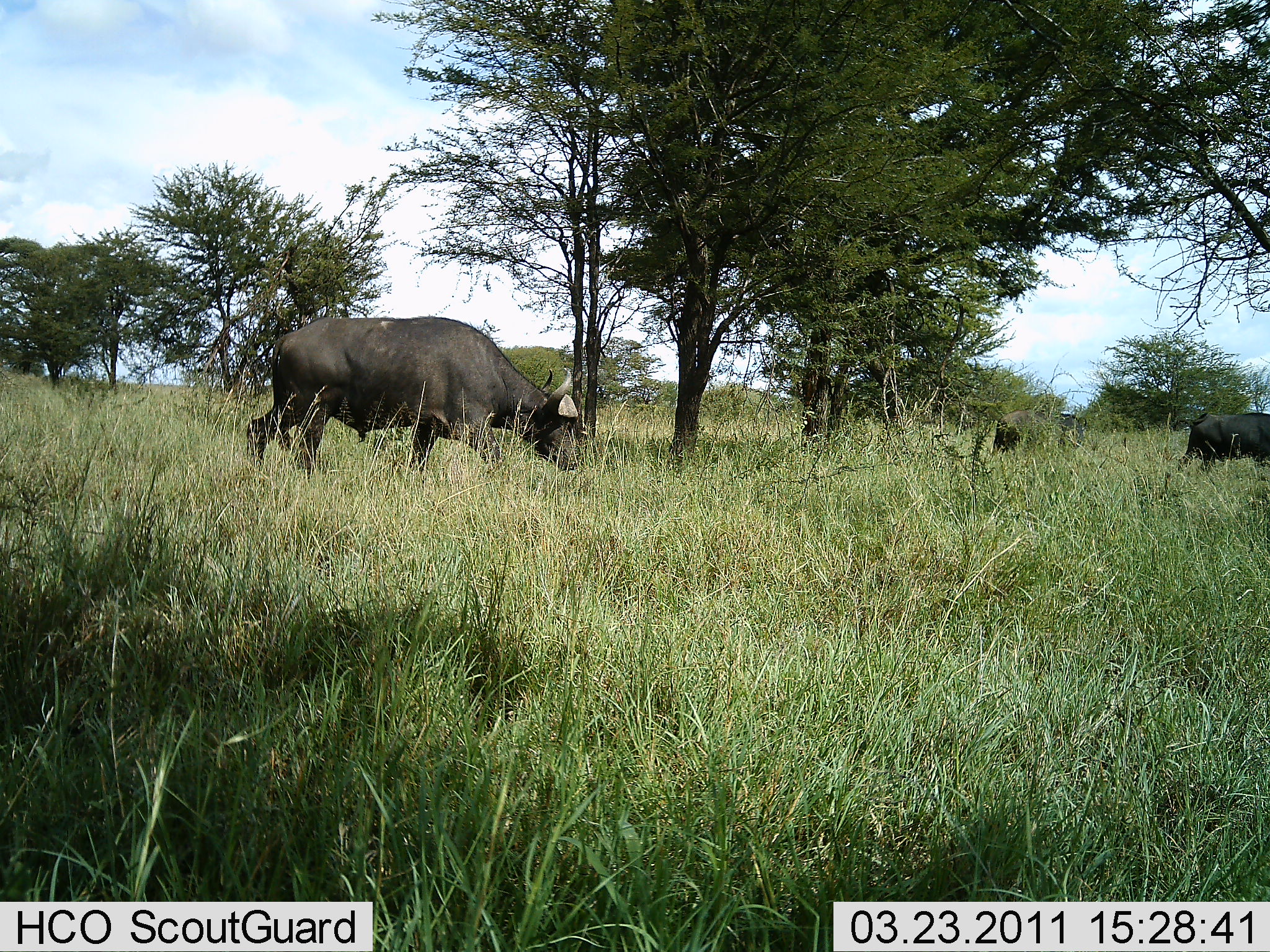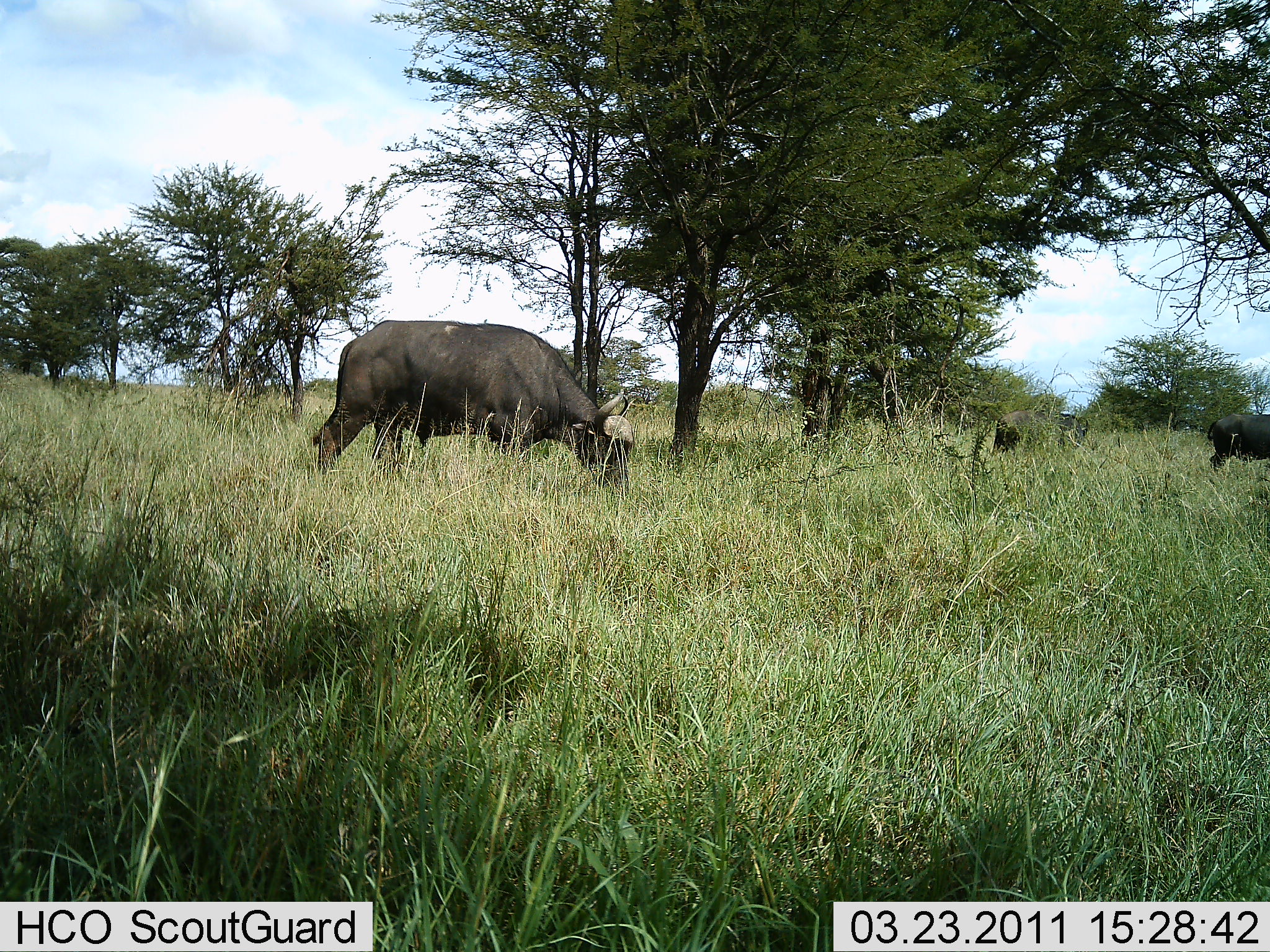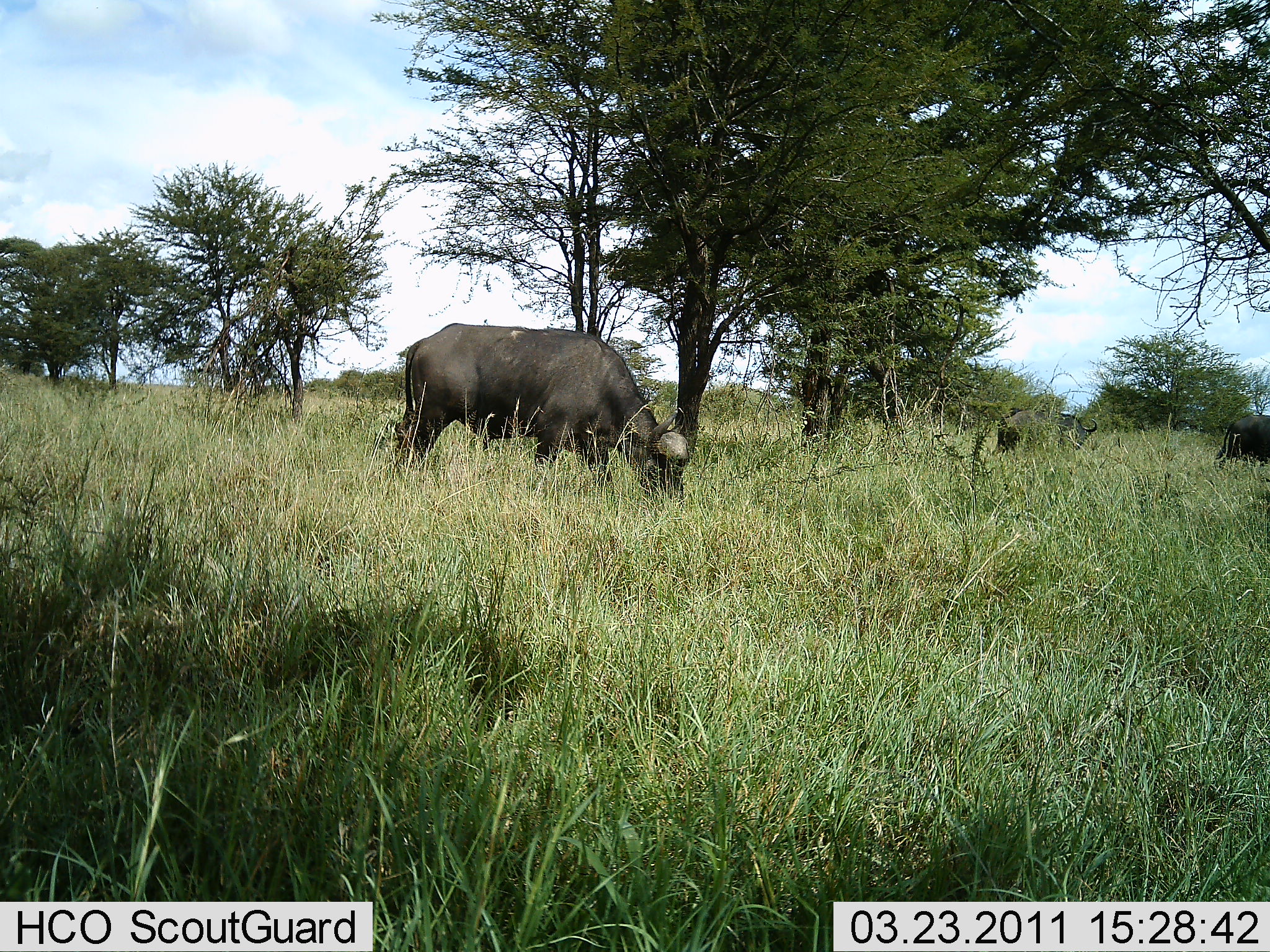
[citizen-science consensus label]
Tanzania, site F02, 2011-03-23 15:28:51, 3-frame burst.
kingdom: Animalia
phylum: Chordata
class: Mammalia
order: Artiodactyla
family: Bovidae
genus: Syncerus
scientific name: Syncerus caffer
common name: cape buffalo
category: buffalo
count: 3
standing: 20%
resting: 0%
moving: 90%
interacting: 0%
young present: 0%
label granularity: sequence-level